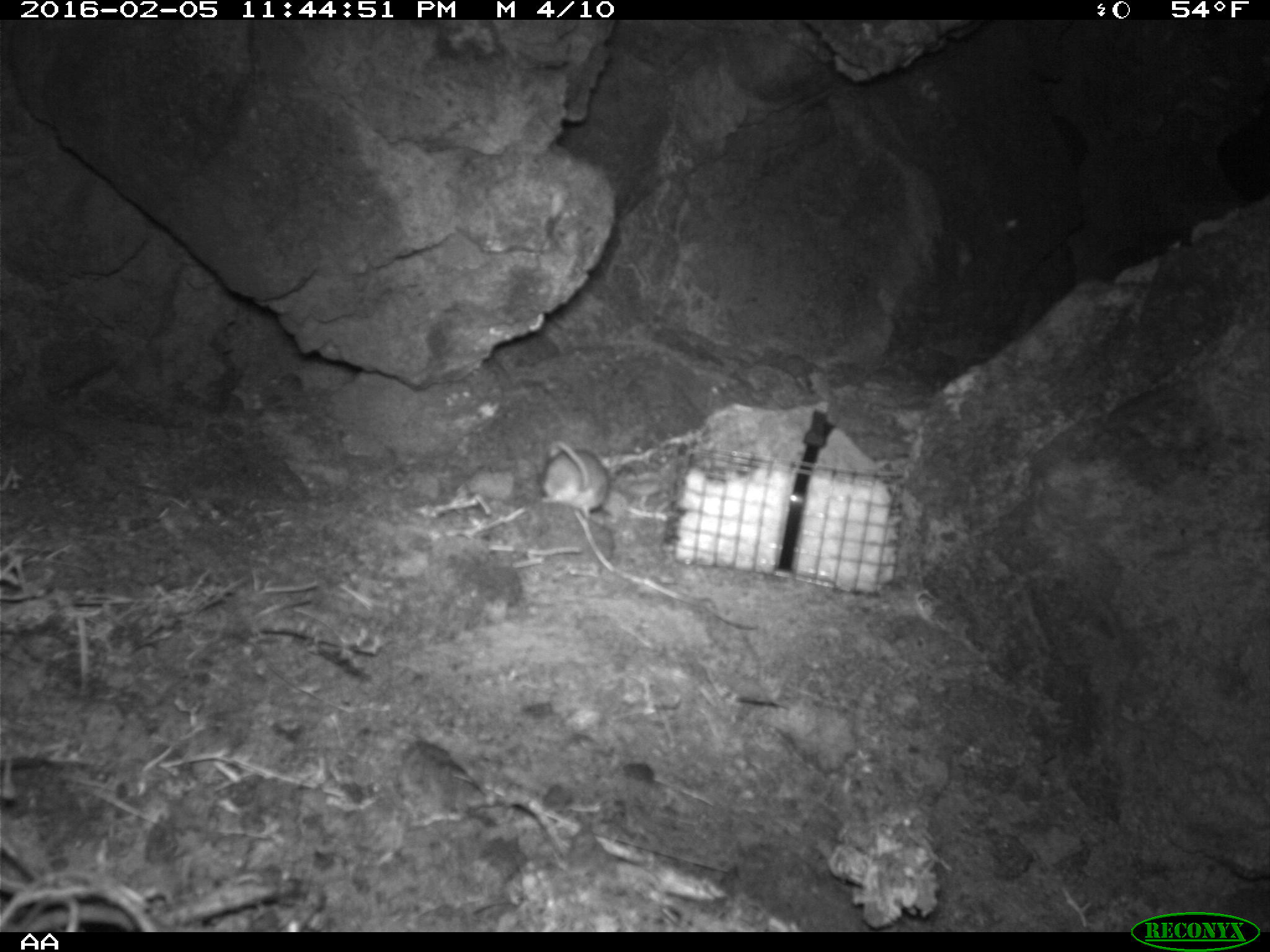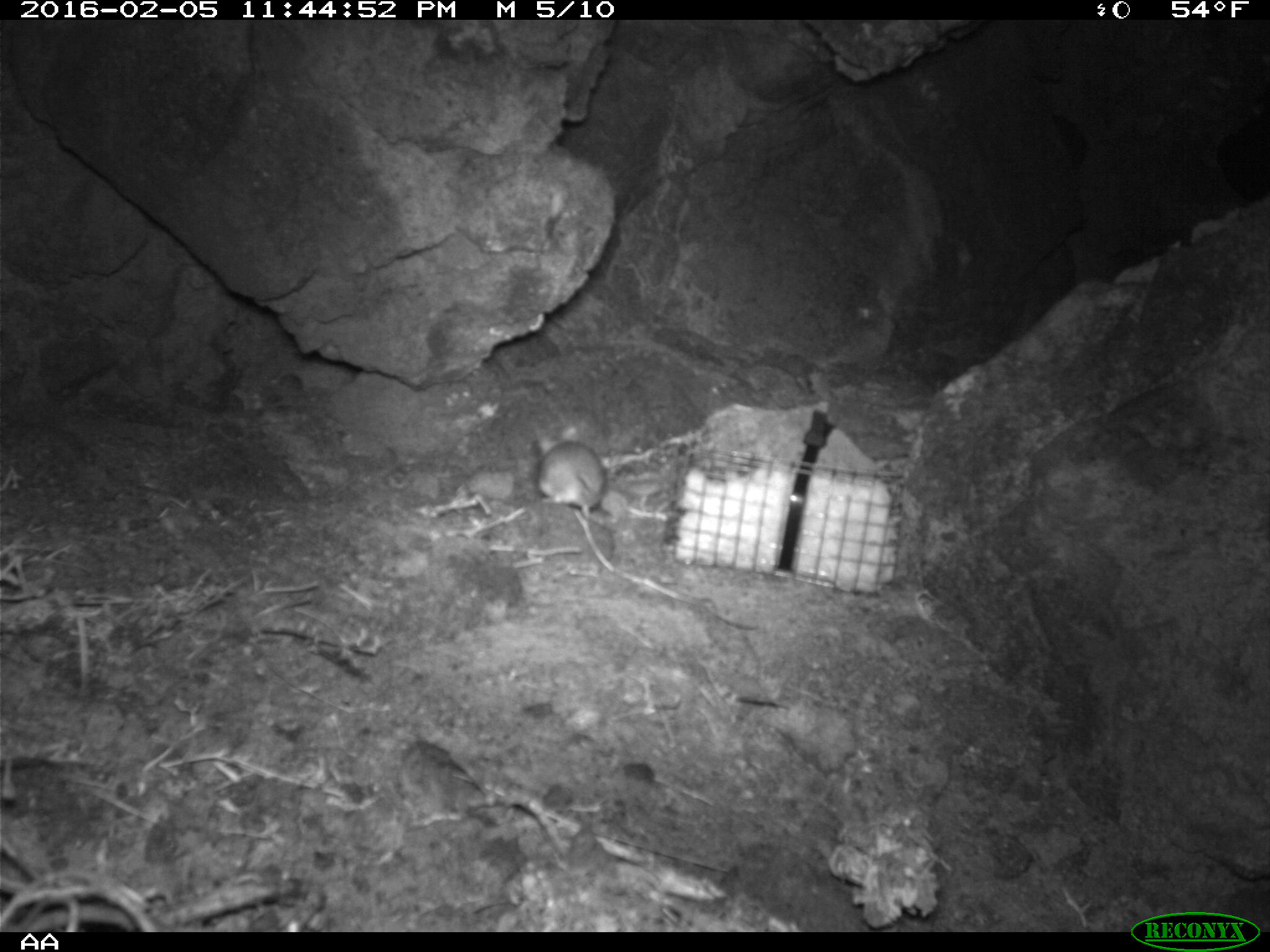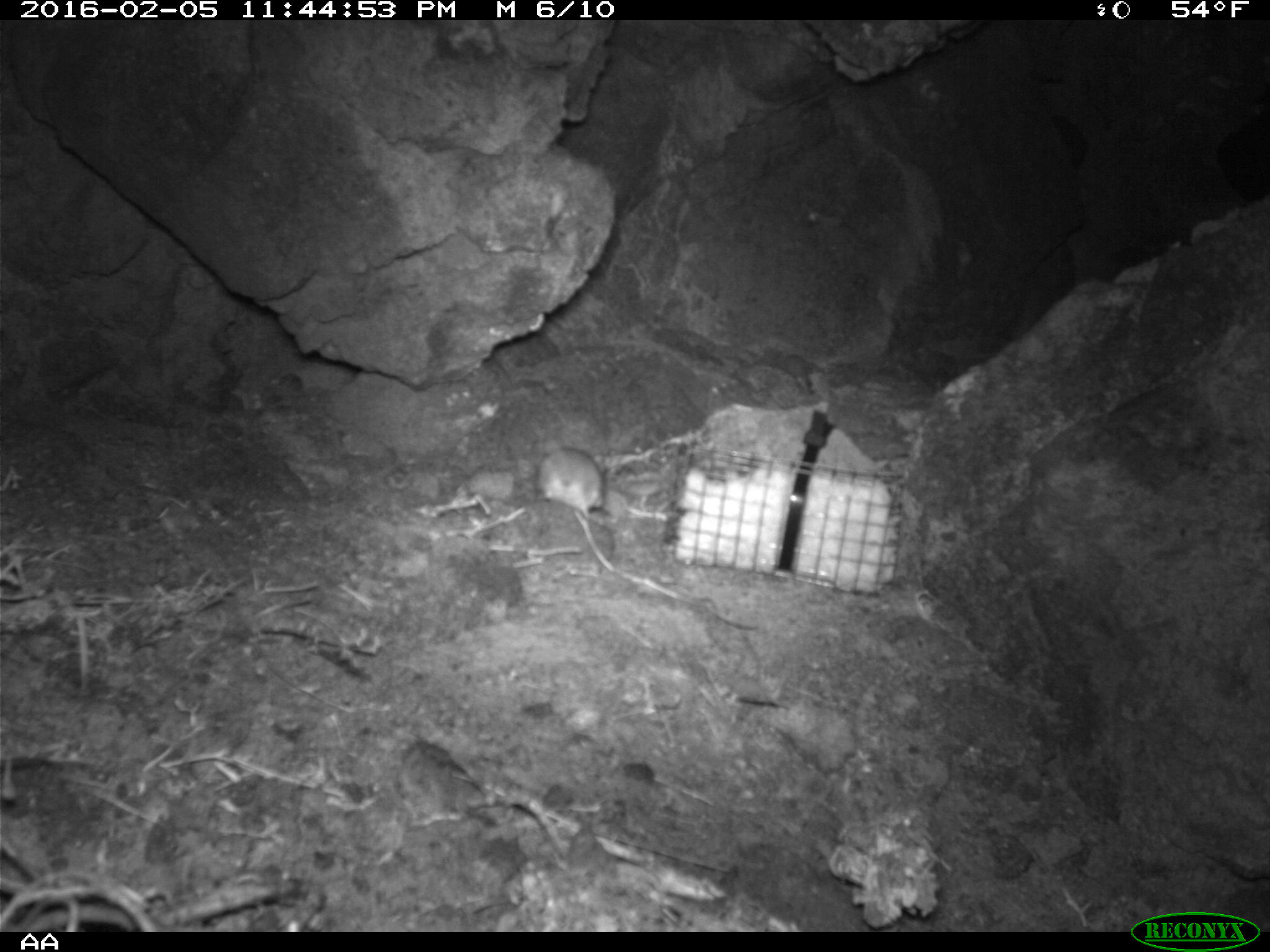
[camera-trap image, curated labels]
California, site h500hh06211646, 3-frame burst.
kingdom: Animalia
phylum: Chordata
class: Mammalia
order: Rodentia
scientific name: Rodentia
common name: rodent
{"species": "rodent (Rodentia)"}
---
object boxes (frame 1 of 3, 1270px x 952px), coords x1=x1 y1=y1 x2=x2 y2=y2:
rodent: x1=538 y1=439 x2=608 y2=519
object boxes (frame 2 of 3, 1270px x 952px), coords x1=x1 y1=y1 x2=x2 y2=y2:
rodent: x1=535 y1=427 x2=614 y2=560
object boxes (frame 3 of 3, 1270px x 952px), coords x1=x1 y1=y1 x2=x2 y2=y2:
rodent: x1=538 y1=439 x2=603 y2=517